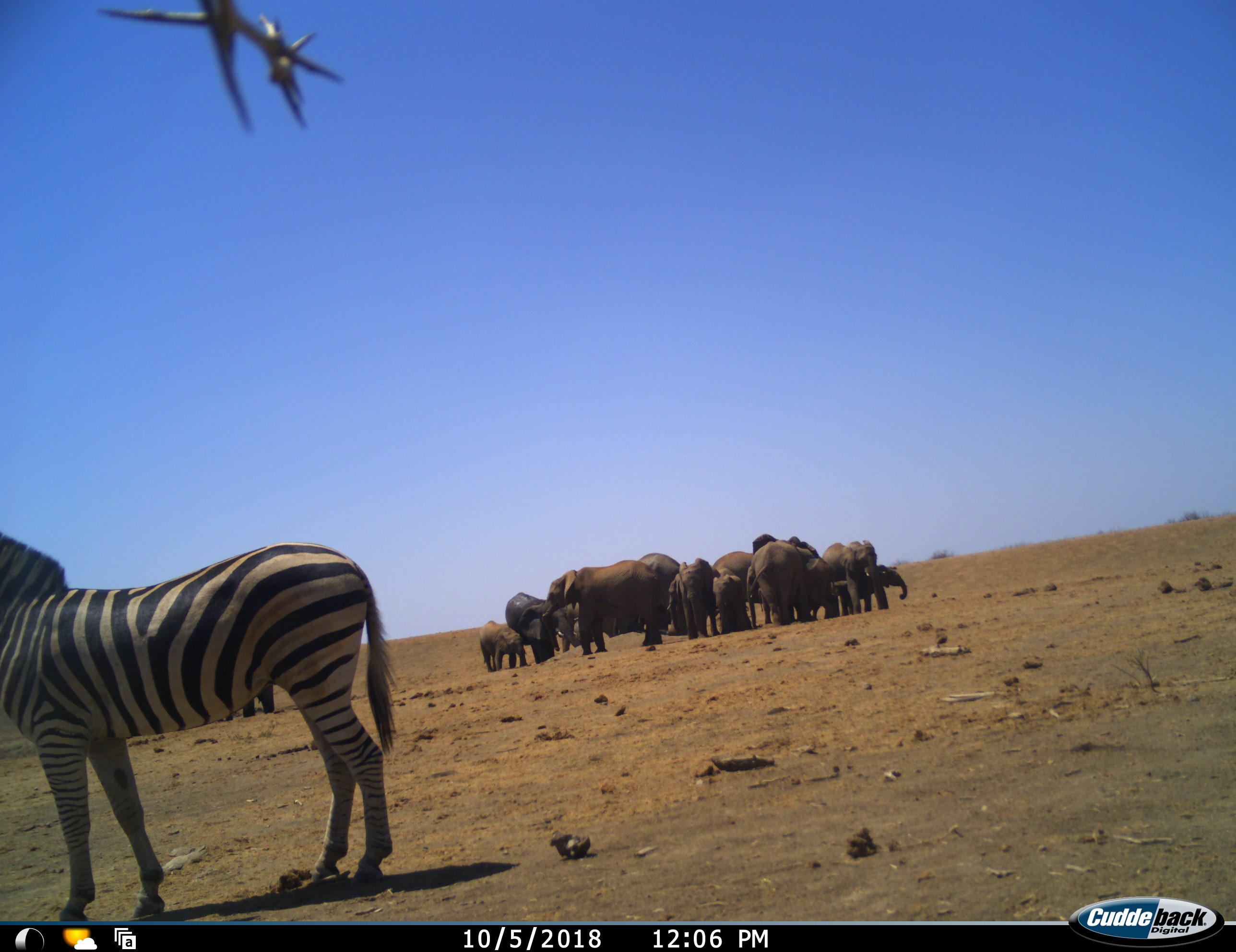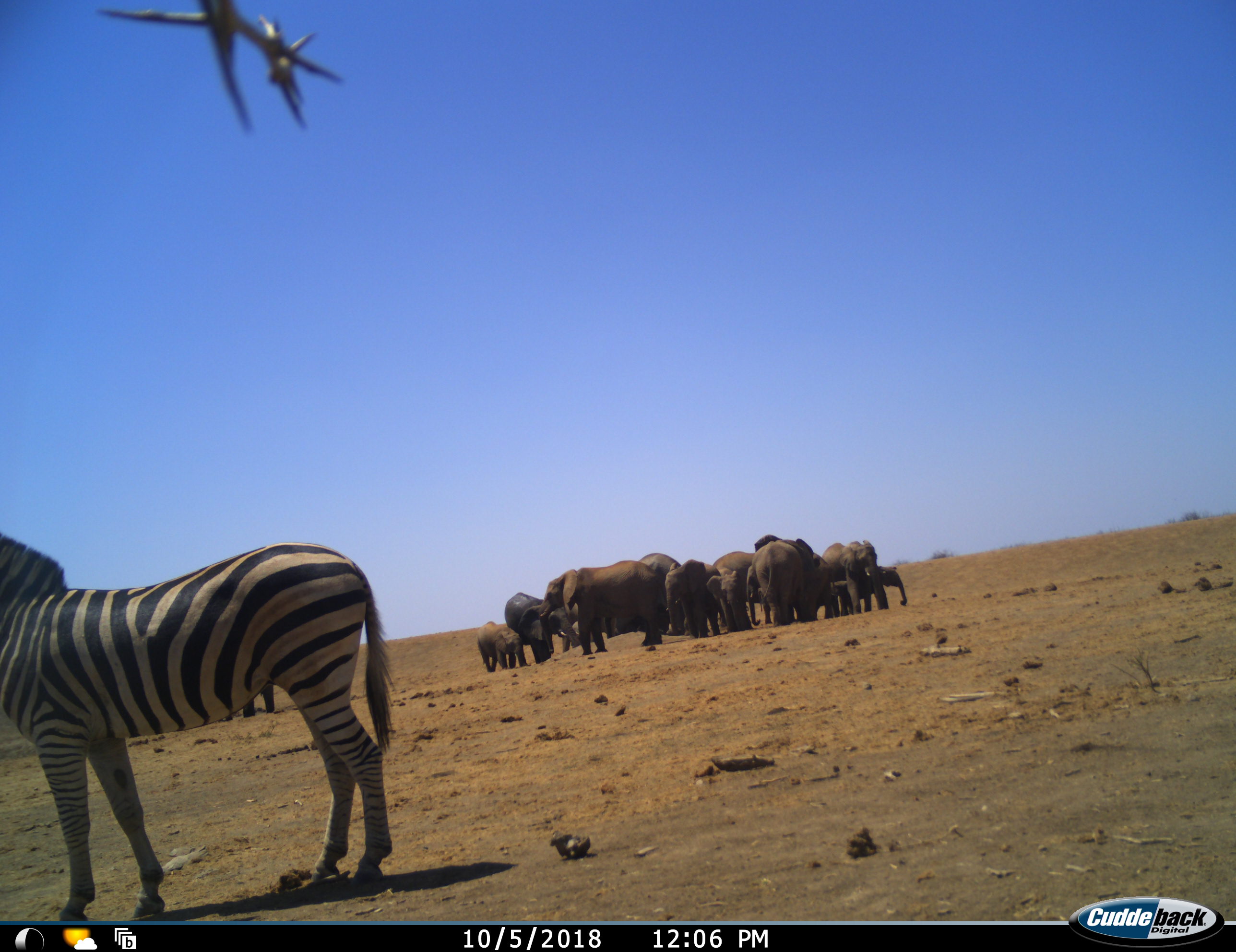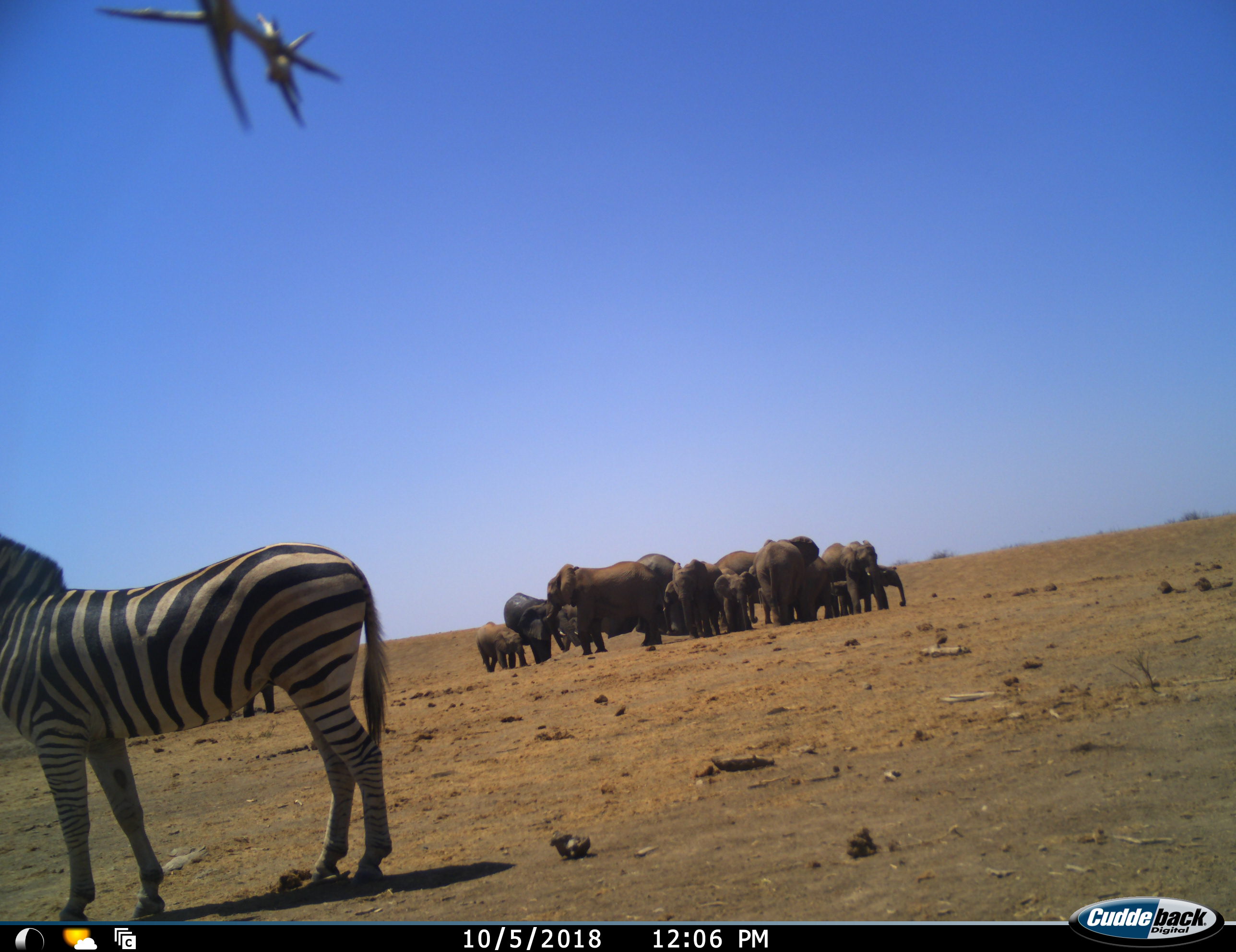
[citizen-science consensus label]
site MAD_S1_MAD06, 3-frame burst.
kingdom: Animalia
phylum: Chordata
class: Mammalia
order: Proboscidea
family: Elephantidae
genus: Loxodonta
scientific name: Loxodonta africana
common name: african bush elephant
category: elephant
Elephant (african bush elephant) (Loxodonta africana), count 11-50. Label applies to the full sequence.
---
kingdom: Animalia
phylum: Chordata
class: Mammalia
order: Perissodactyla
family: Equidae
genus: Equus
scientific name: Equus quagga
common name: plains zebra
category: zebraplains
Zebraplains (plains zebra) (Equus quagga), count 1. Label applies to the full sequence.